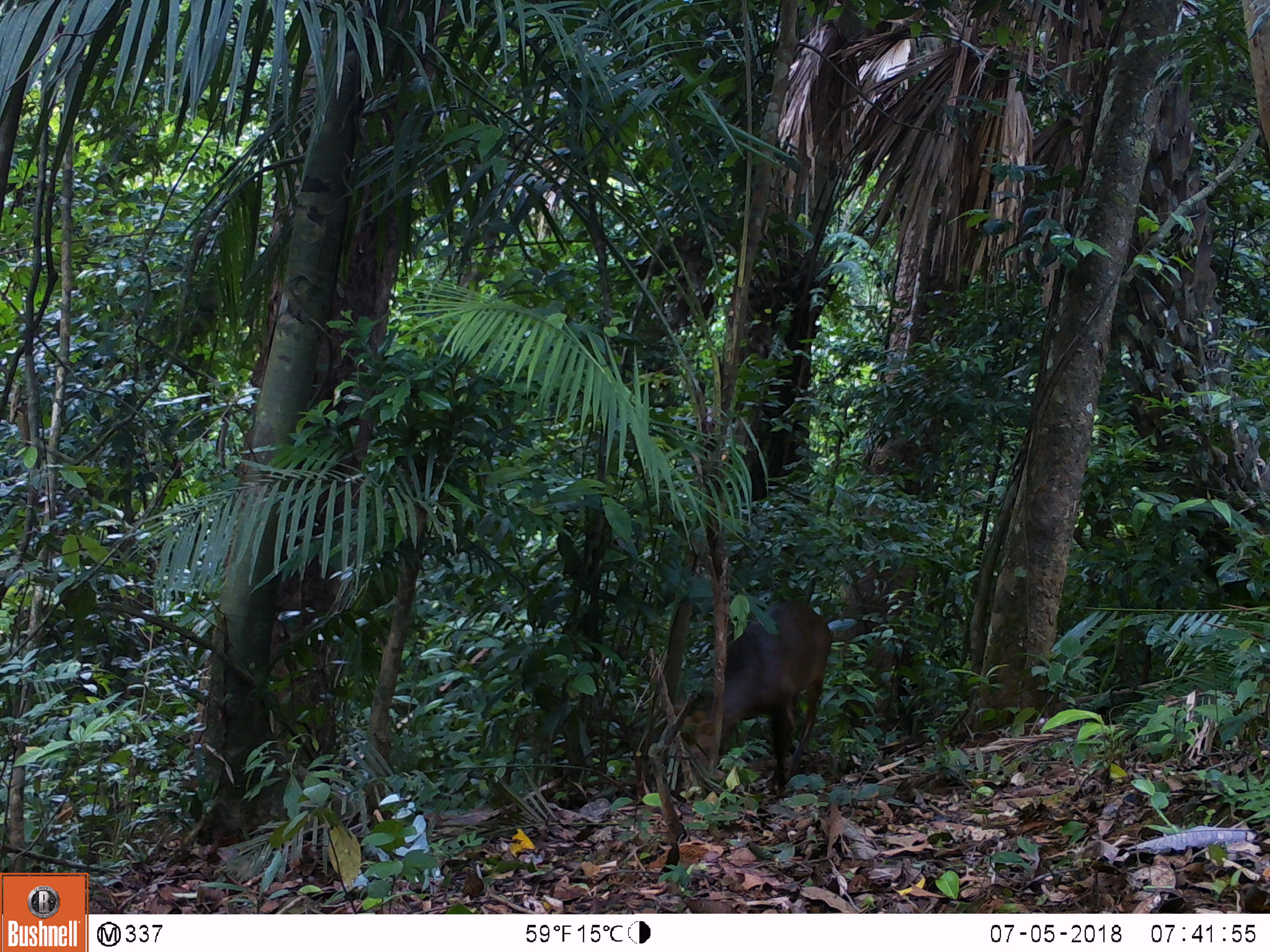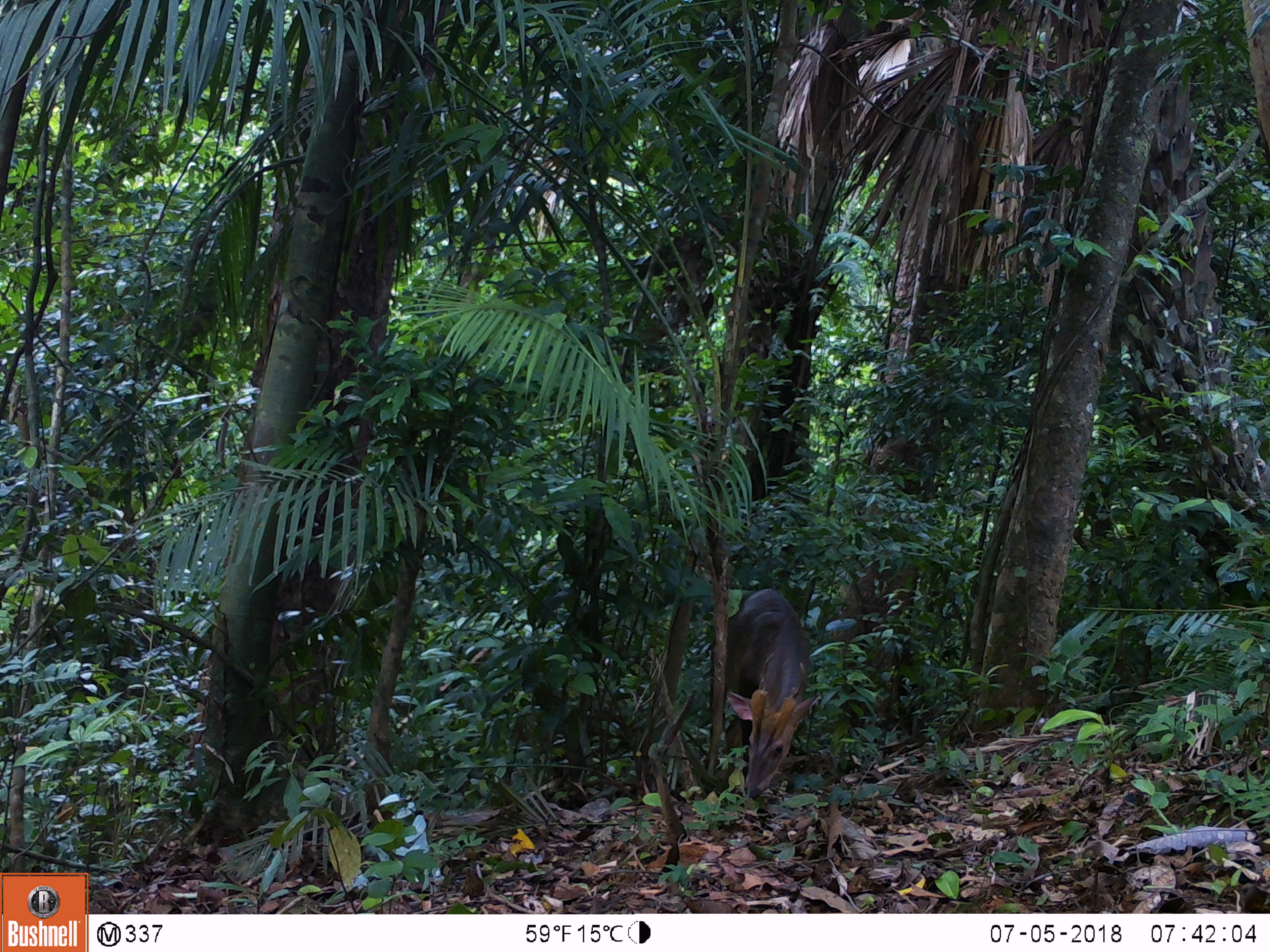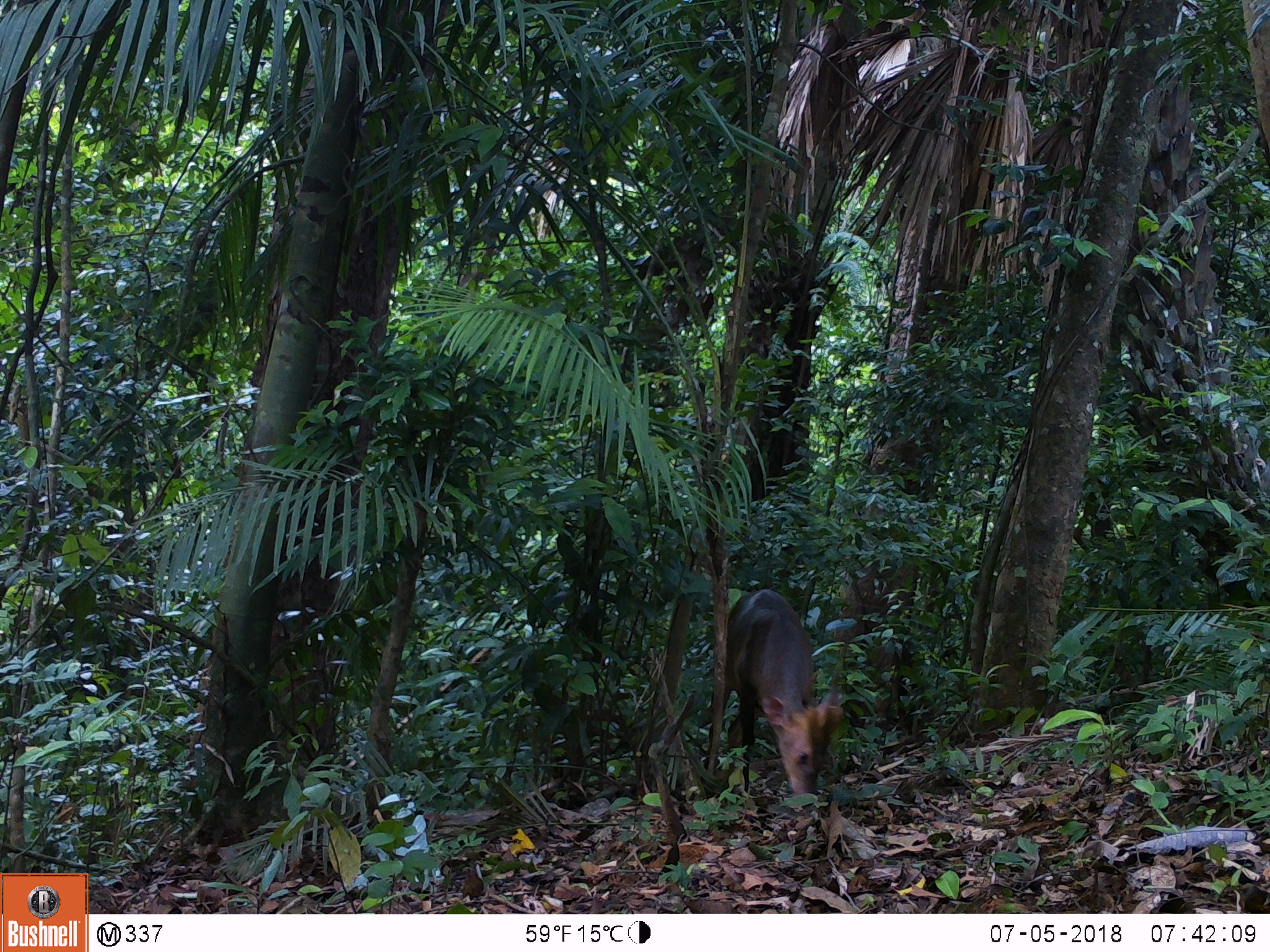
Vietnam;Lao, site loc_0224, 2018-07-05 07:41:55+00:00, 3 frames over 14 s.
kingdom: Animalia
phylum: Chordata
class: Mammalia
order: Artiodactyla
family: Cervidae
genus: Muntiacus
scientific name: Muntiacus vuquangensis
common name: large-antlered muntjac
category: large antlered muntjac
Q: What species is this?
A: Large antlered muntjac (large-antlered muntjac) (Muntiacus vuquangensis).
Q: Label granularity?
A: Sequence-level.